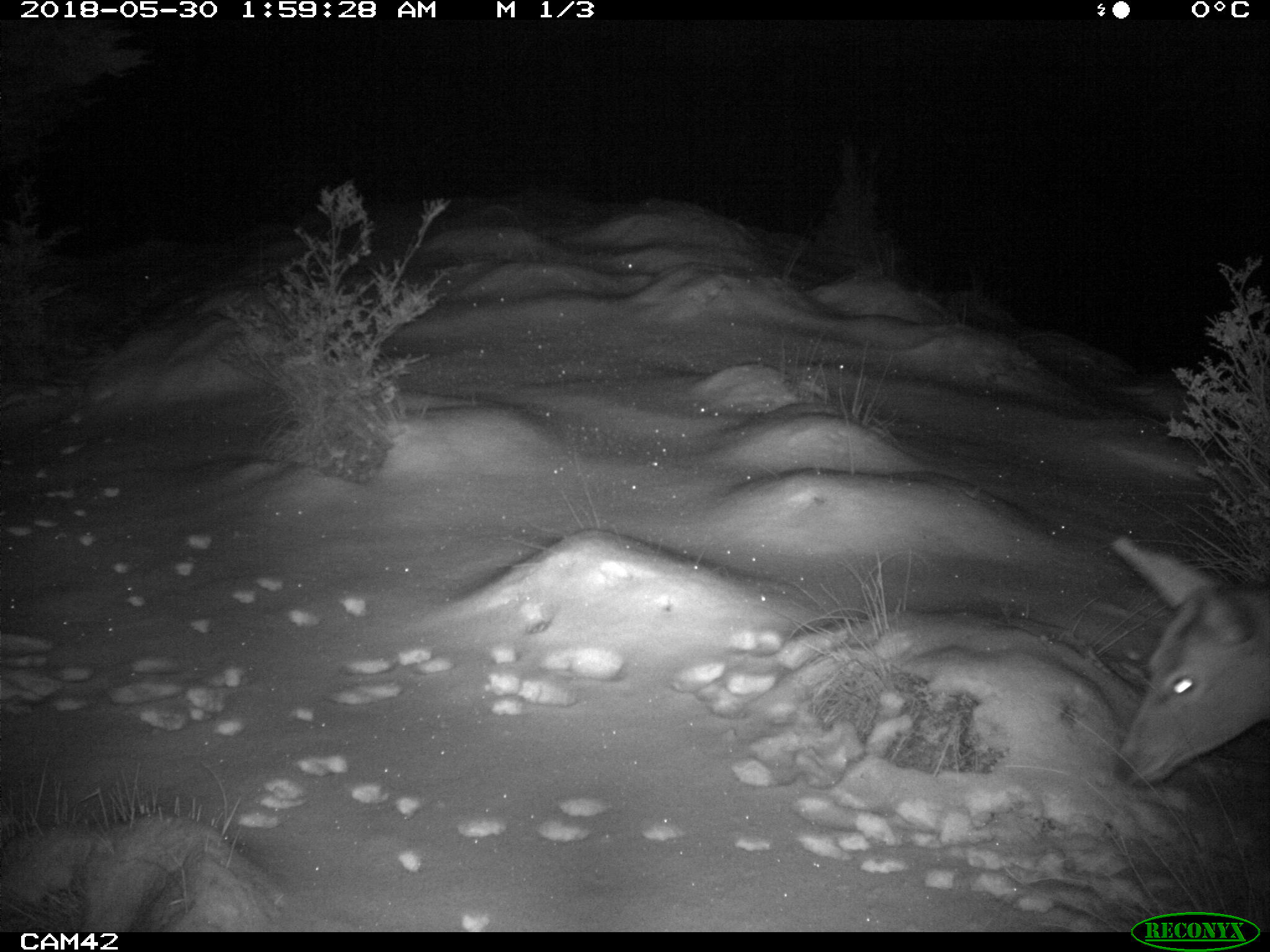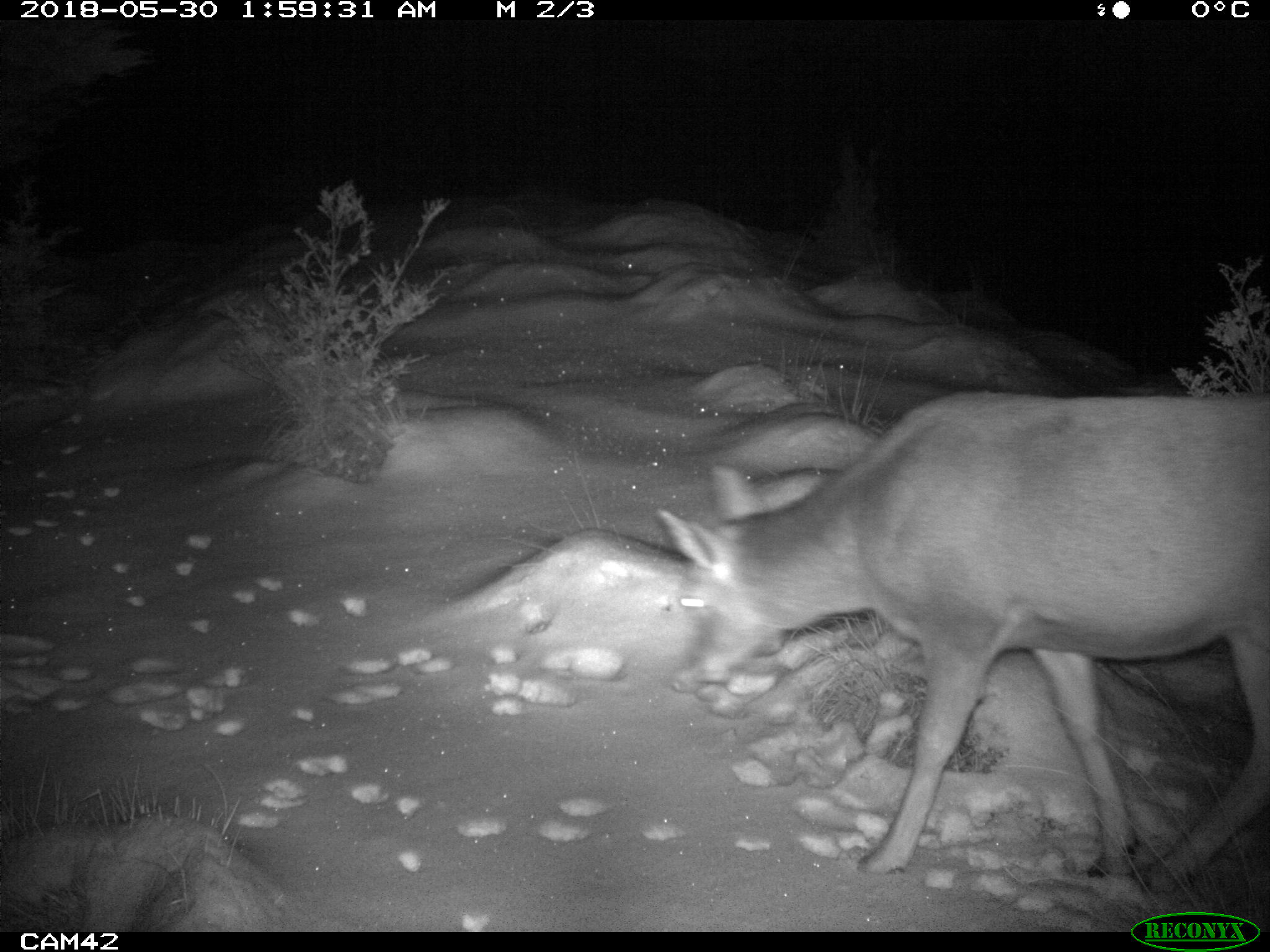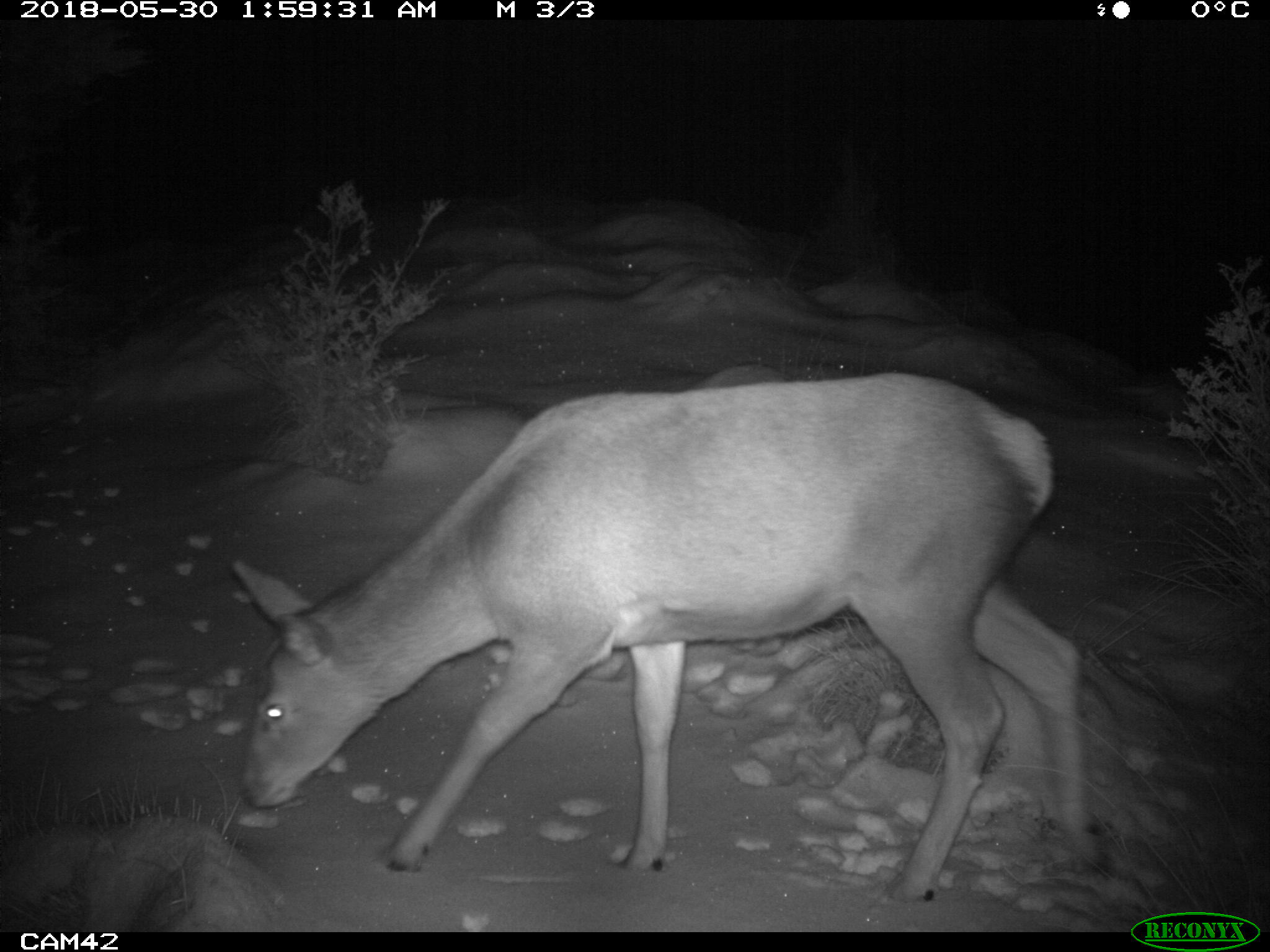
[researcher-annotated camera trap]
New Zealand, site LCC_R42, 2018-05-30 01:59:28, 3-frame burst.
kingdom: Animalia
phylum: Chordata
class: Mammalia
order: Artiodactyla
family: Cervidae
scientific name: Cervidae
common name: deer